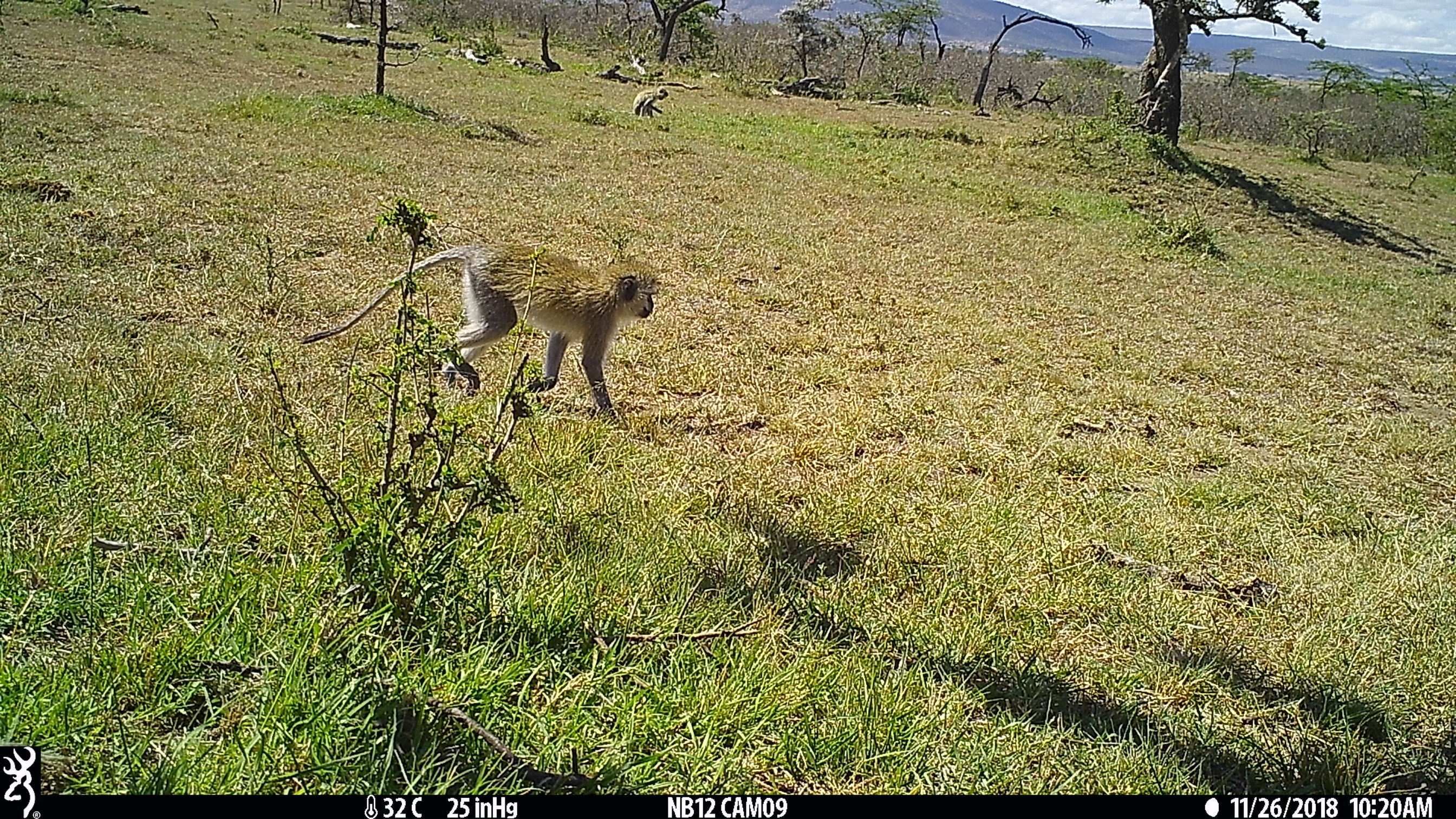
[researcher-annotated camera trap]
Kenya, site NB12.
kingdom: Animalia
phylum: Chordata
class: Mammalia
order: Primates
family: Cercopithecidae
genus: Chlorocebus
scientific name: Chlorocebus pygerythrus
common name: vervet monkey